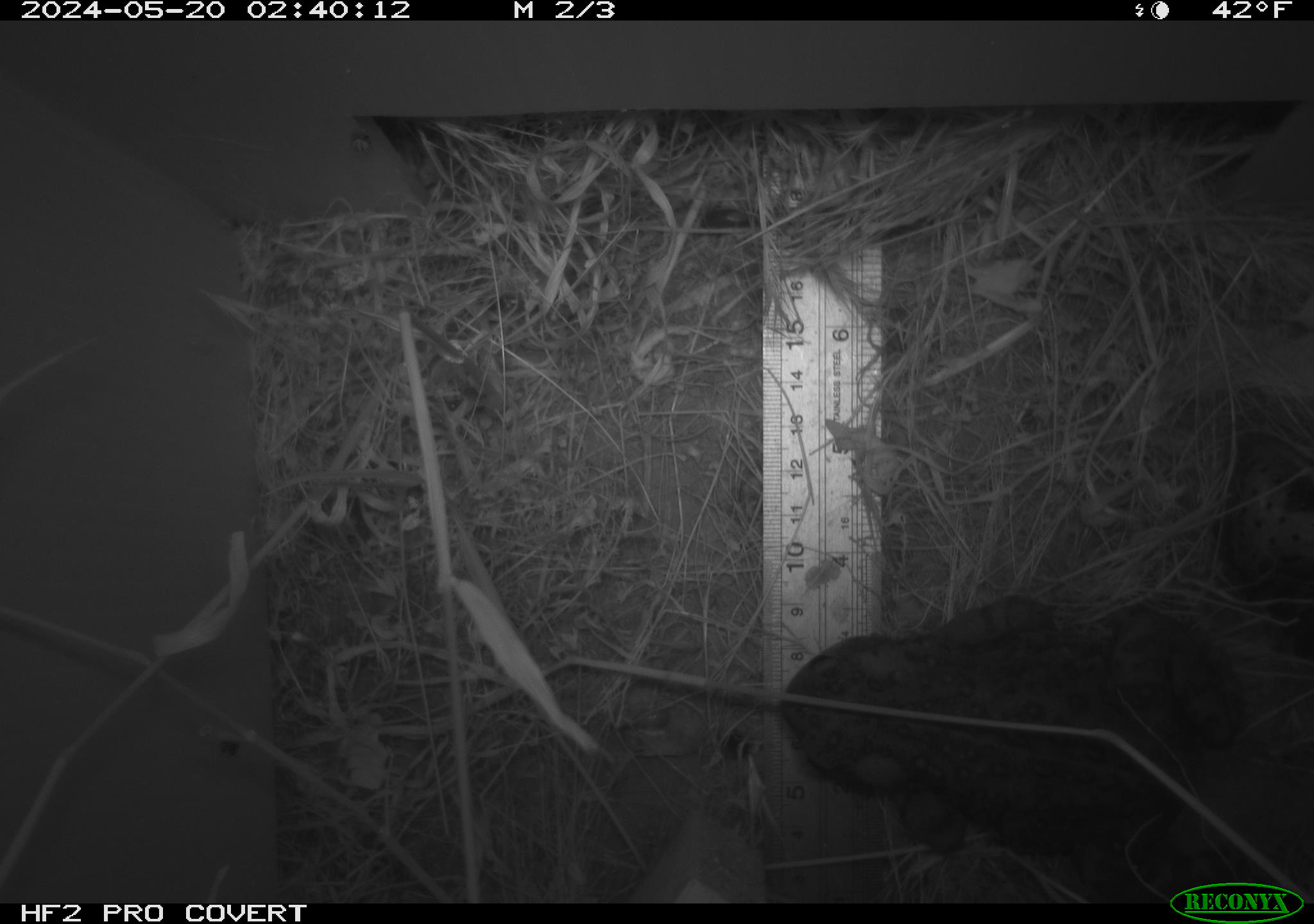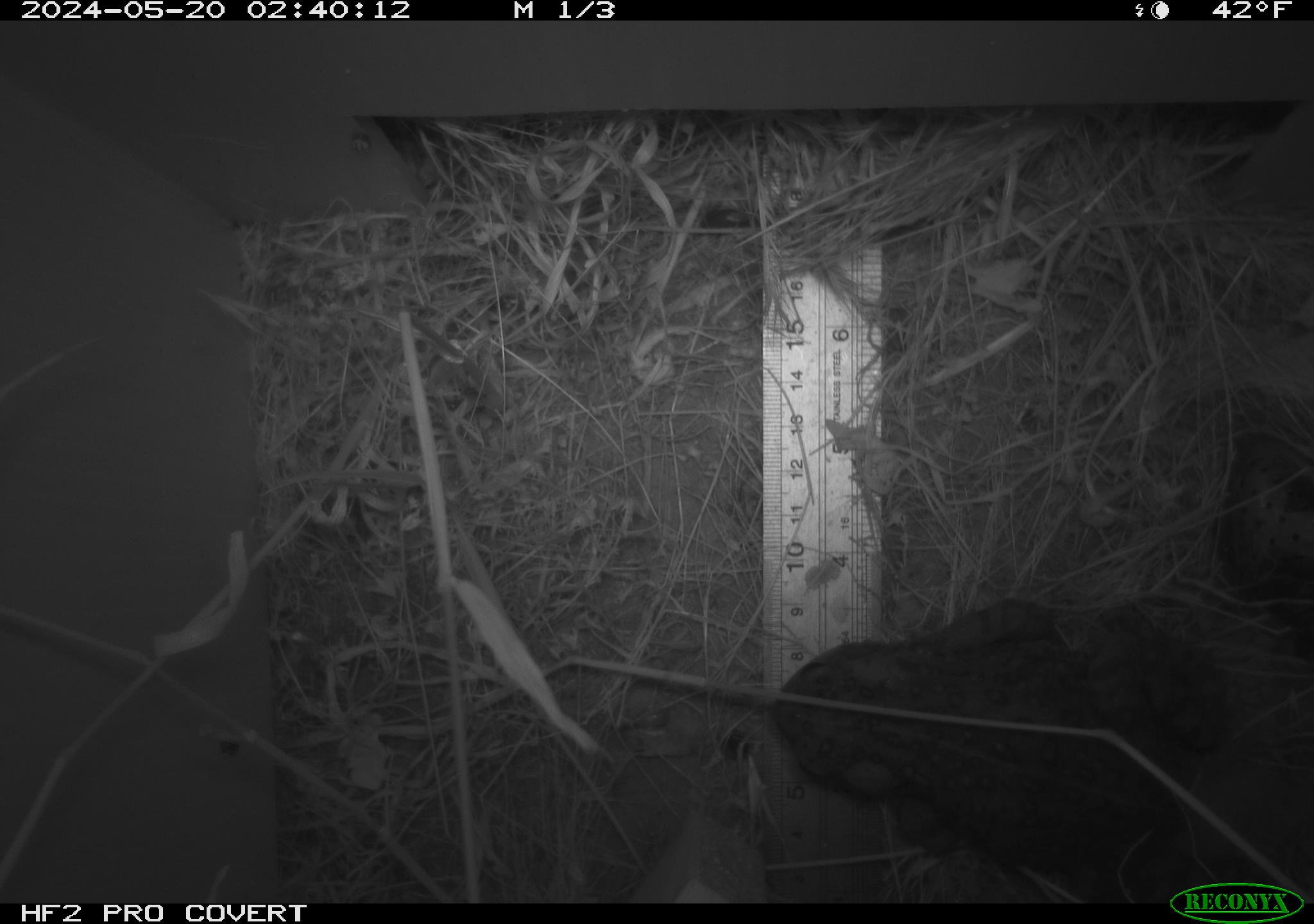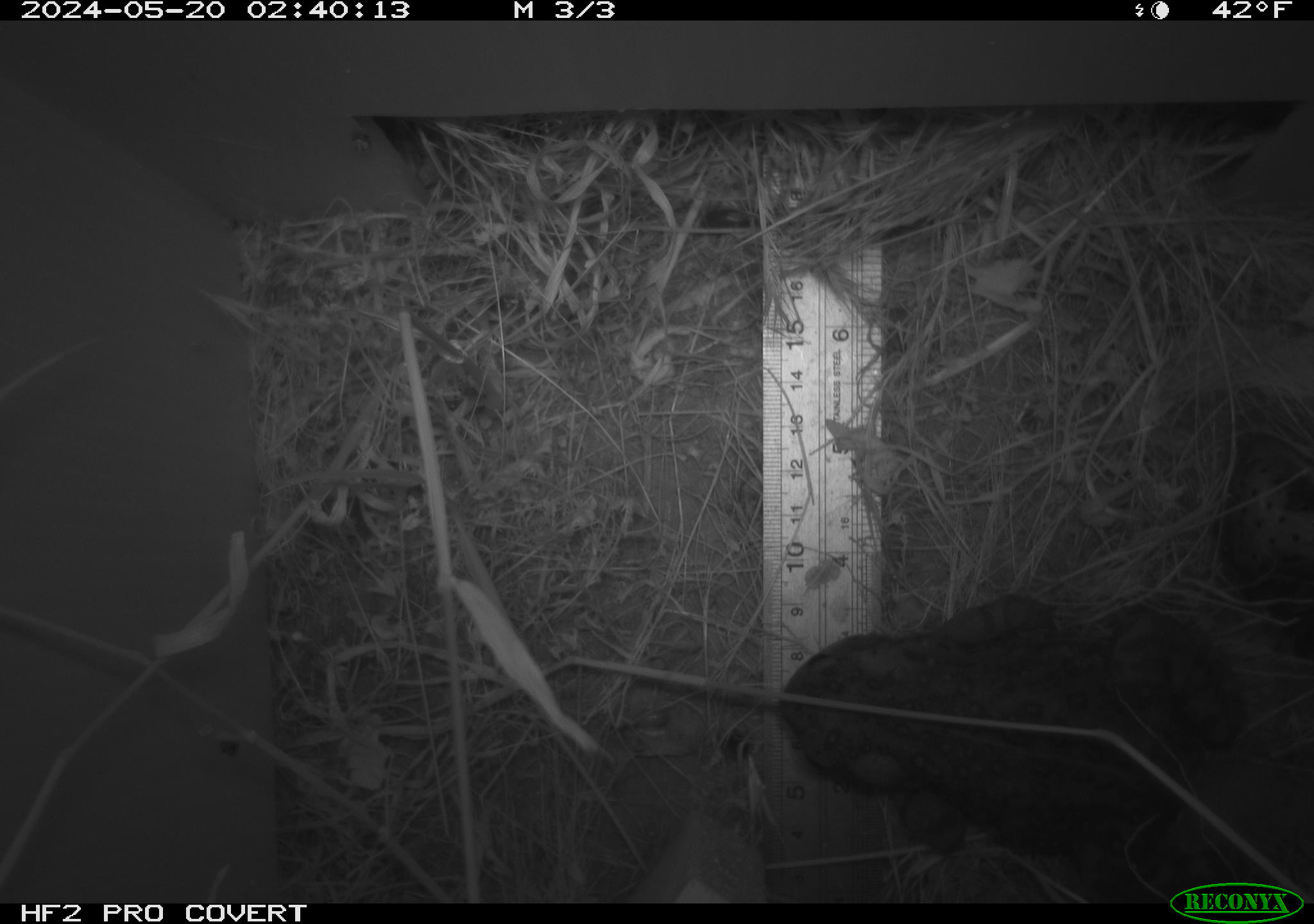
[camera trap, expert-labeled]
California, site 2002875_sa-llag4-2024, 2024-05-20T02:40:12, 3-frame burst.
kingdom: Animalia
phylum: Chordata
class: Amphibia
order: Anura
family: Bufonidae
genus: Anaxyrus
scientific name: Anaxyrus boreas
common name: western toad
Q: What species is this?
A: Western toad (Anaxyrus boreas).